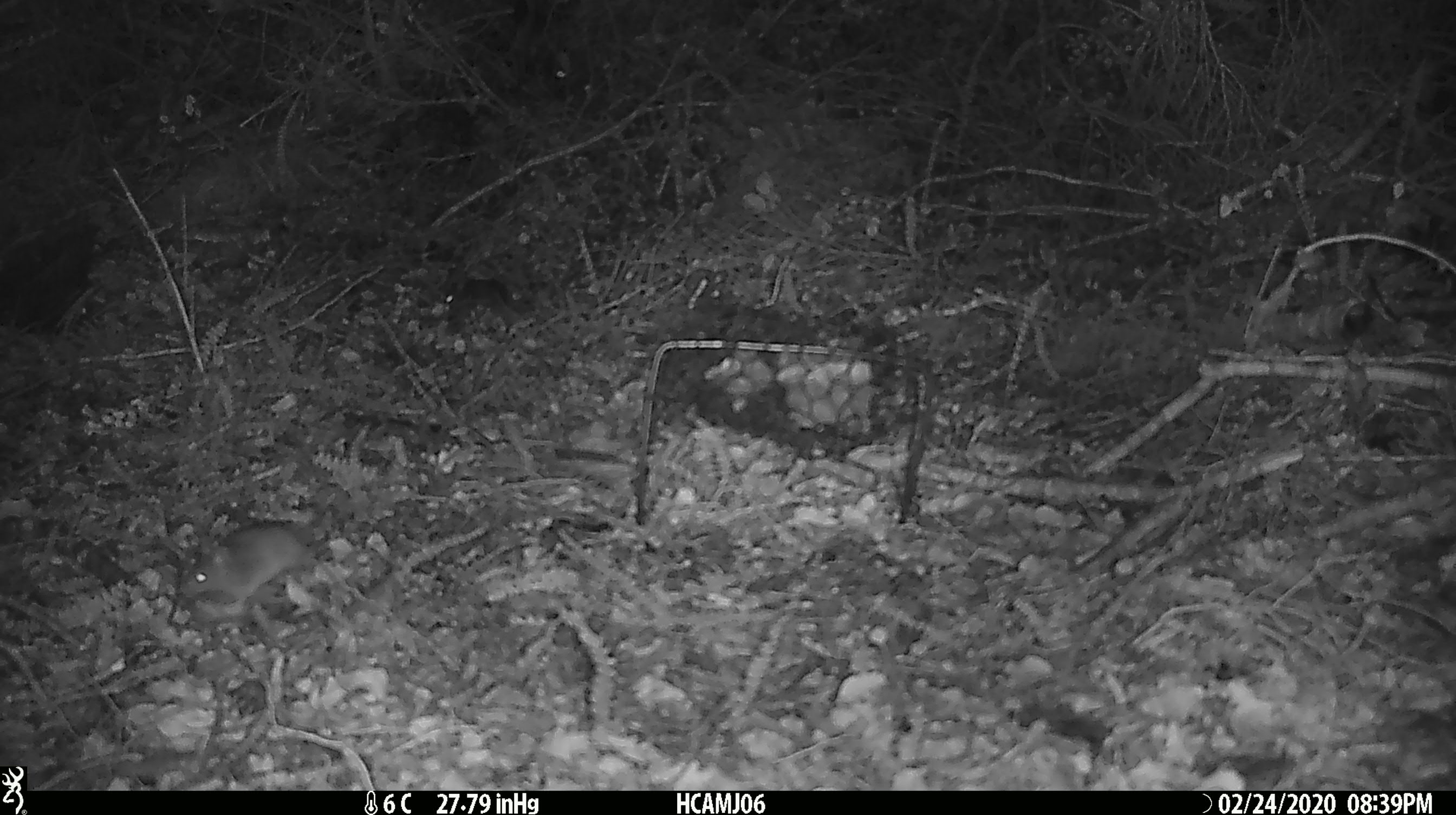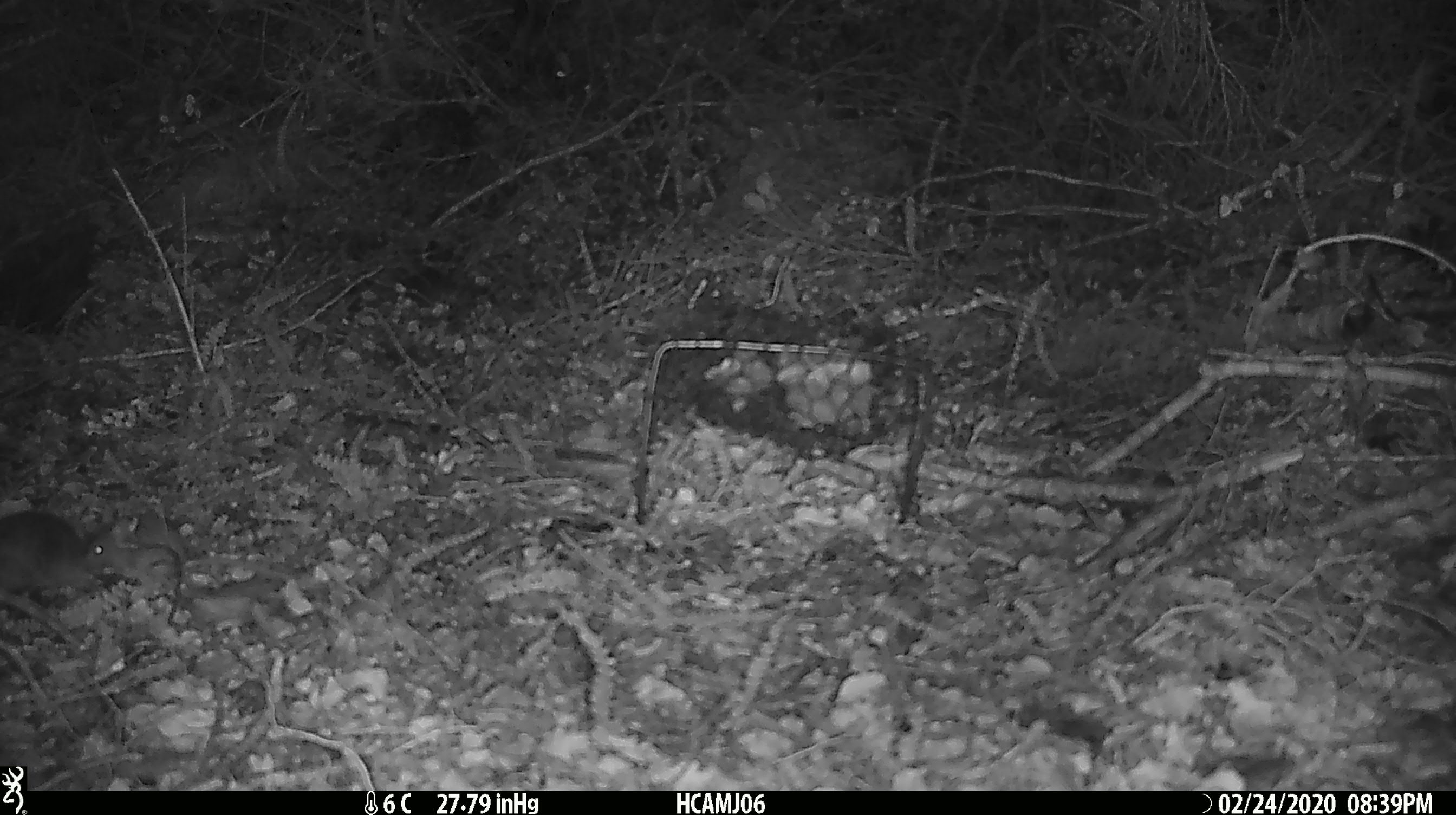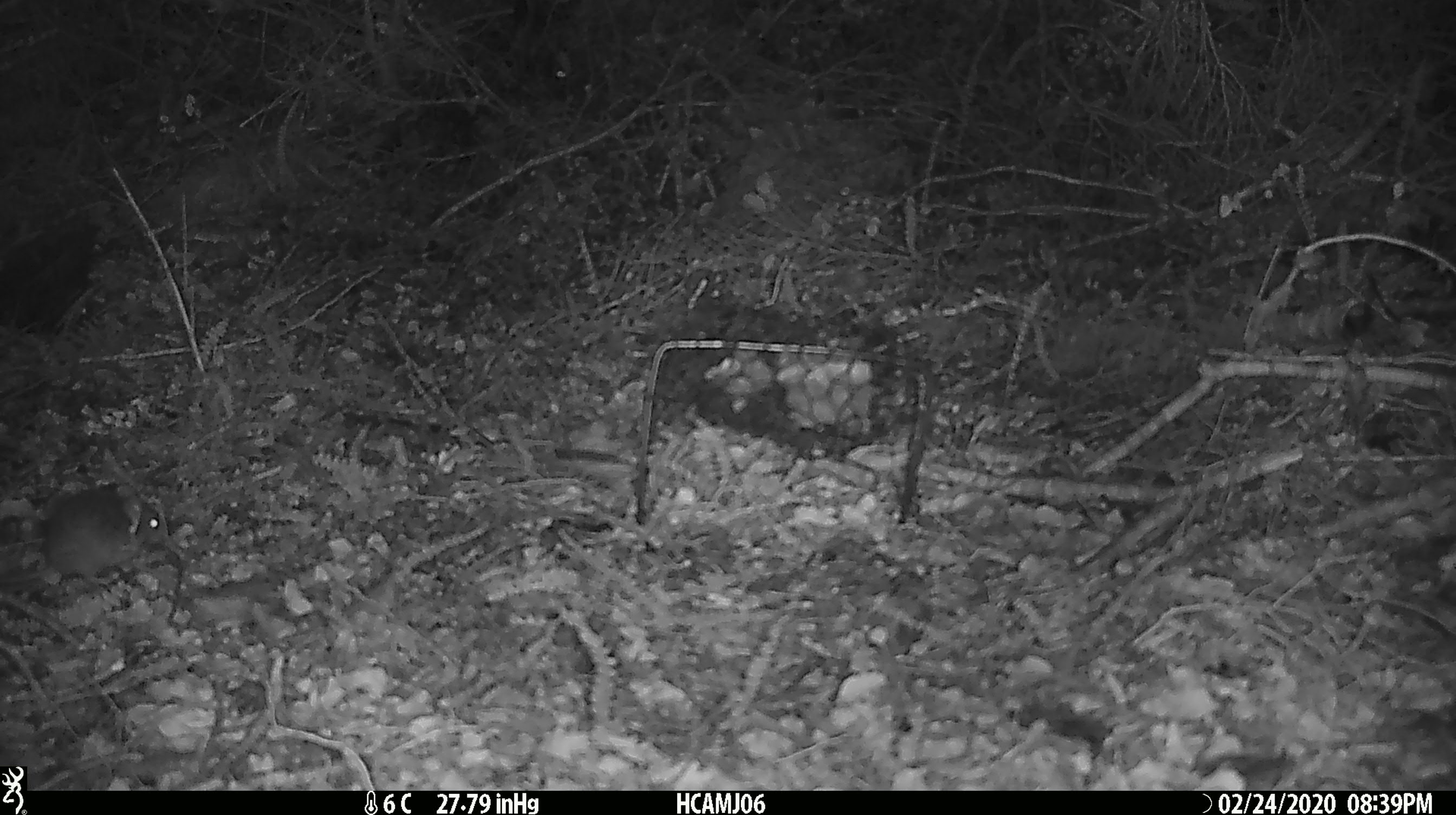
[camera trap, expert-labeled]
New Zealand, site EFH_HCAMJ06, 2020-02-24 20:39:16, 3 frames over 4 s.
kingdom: Animalia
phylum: Chordata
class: Mammalia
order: Rodentia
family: Muridae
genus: Mus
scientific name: Mus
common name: mouse